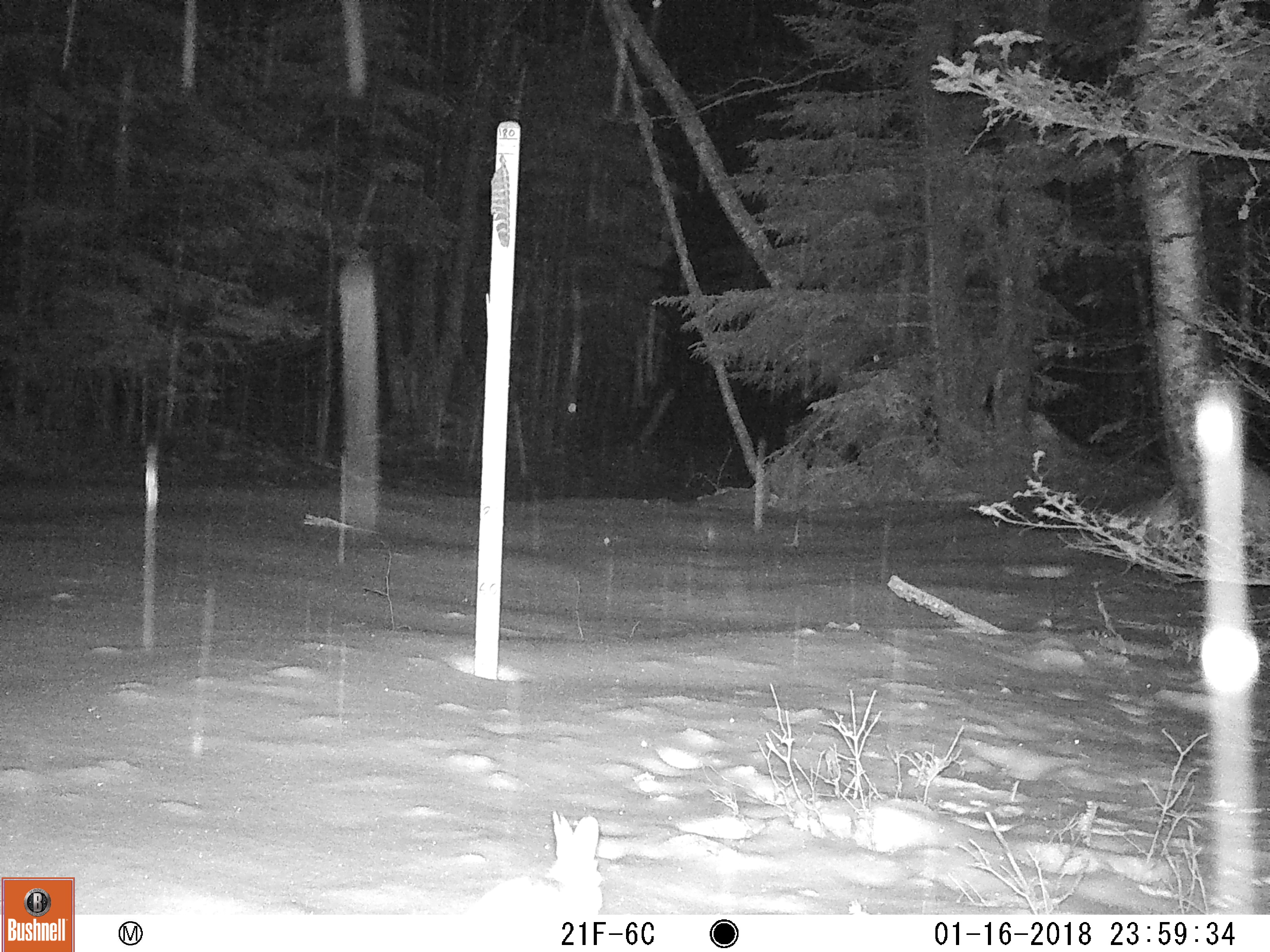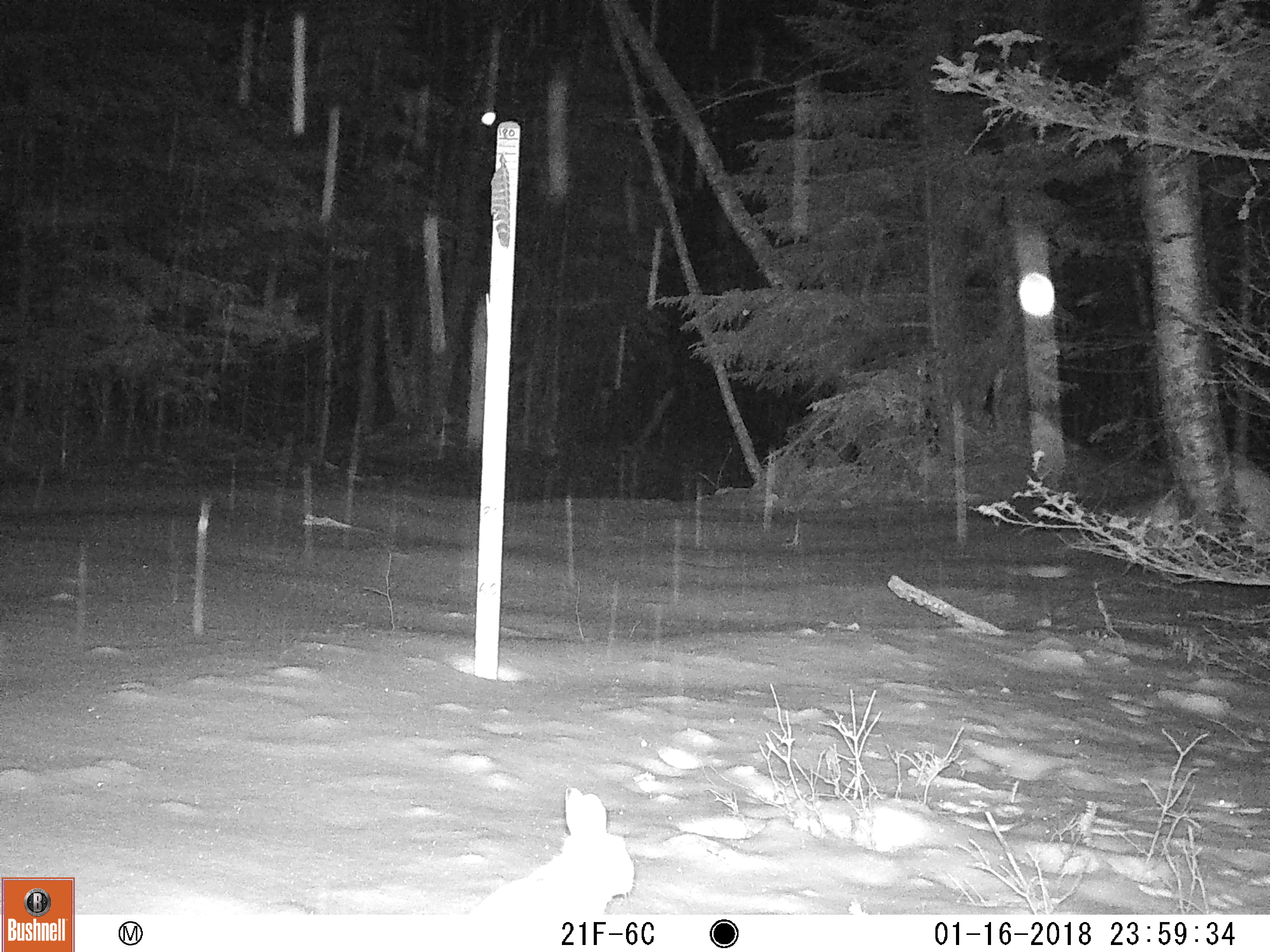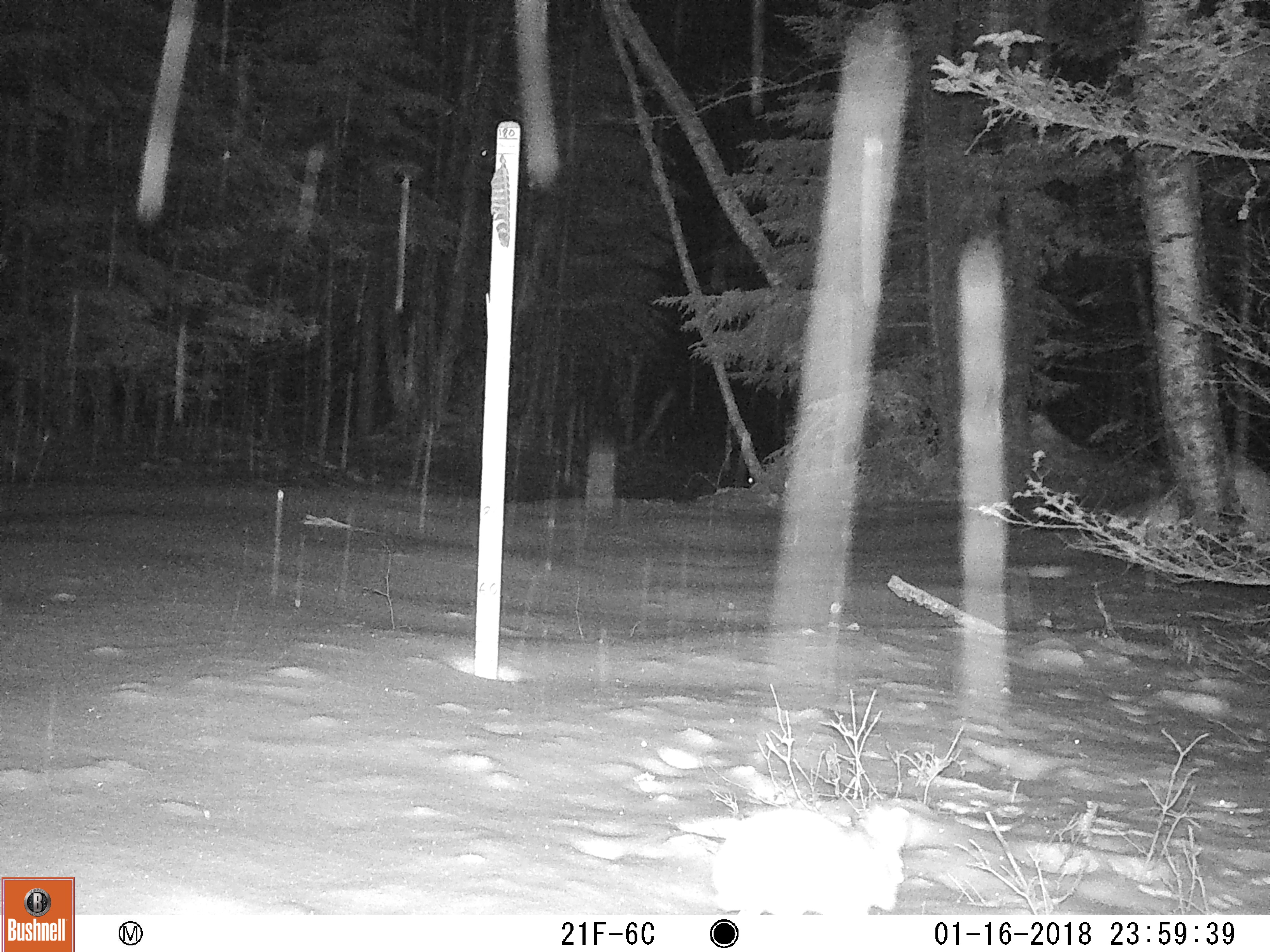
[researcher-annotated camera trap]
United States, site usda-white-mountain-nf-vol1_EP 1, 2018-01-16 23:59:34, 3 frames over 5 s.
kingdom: Animalia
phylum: Chordata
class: Mammalia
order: Lagomorpha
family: Leporidae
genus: Lepus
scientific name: Lepus americanus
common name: snowshoe hare